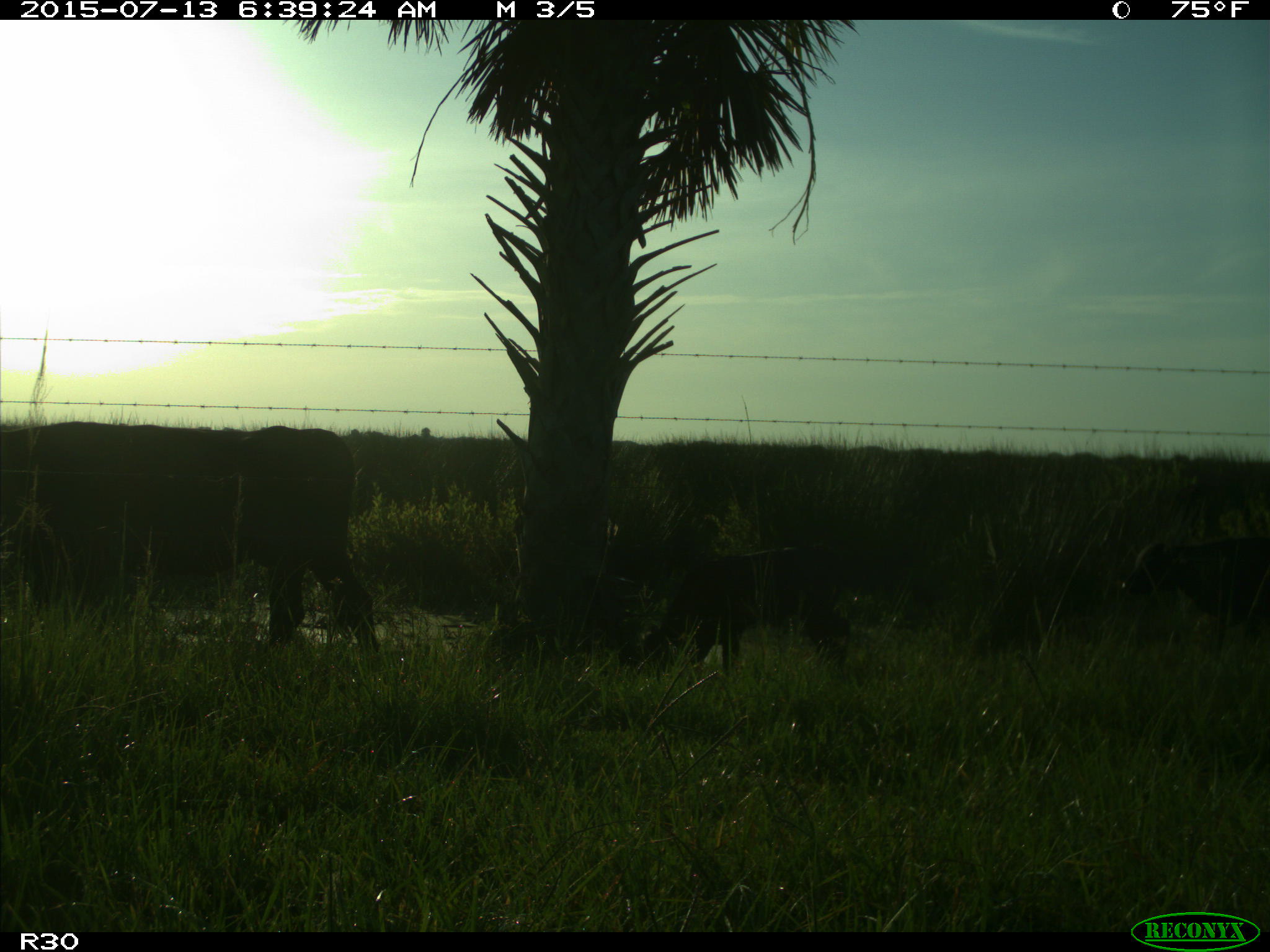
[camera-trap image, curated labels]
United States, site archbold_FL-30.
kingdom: Animalia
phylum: Chordata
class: Mammalia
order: Artiodactyla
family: Bovidae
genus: Bos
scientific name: Bos taurus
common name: domestic cow